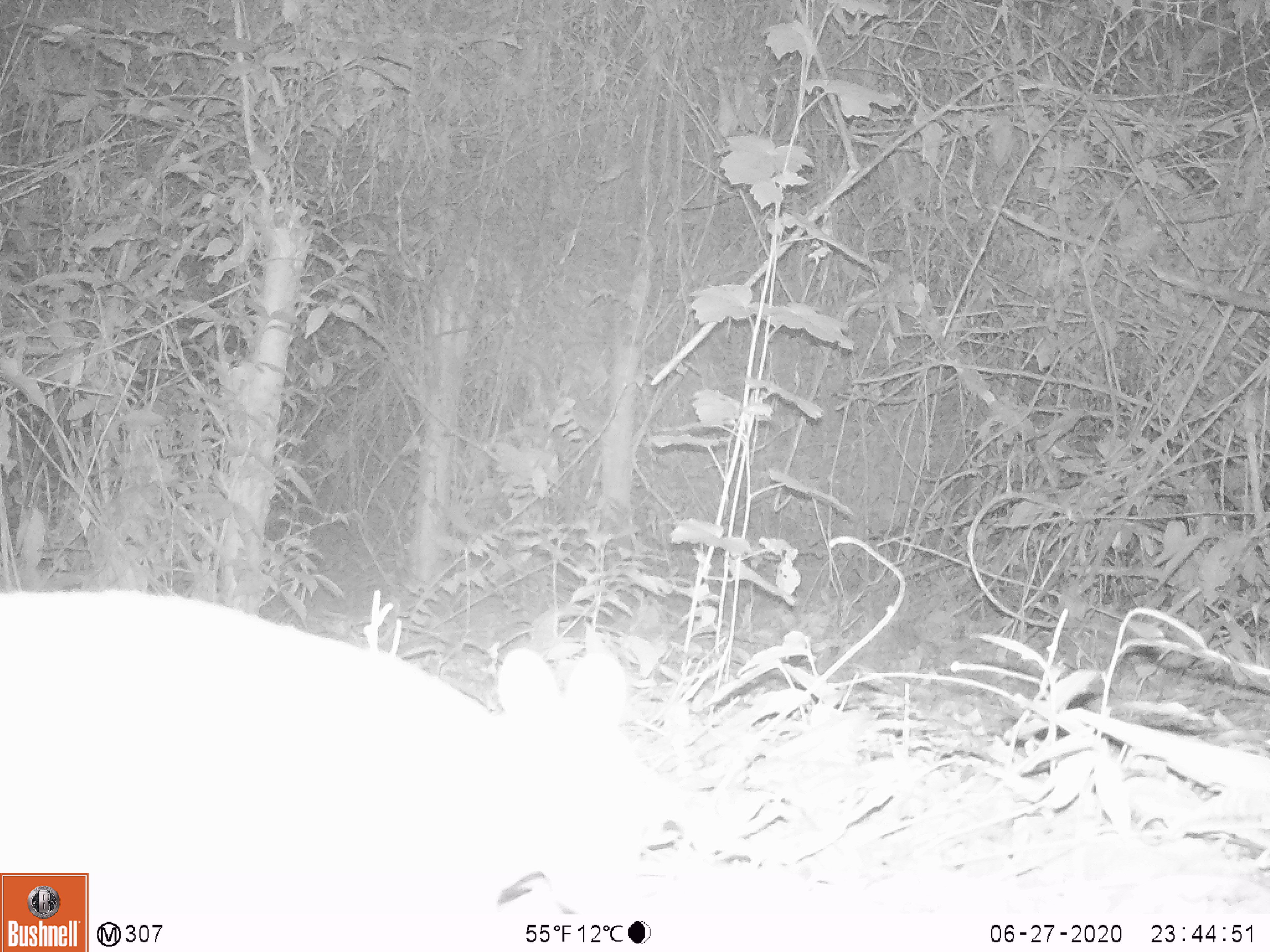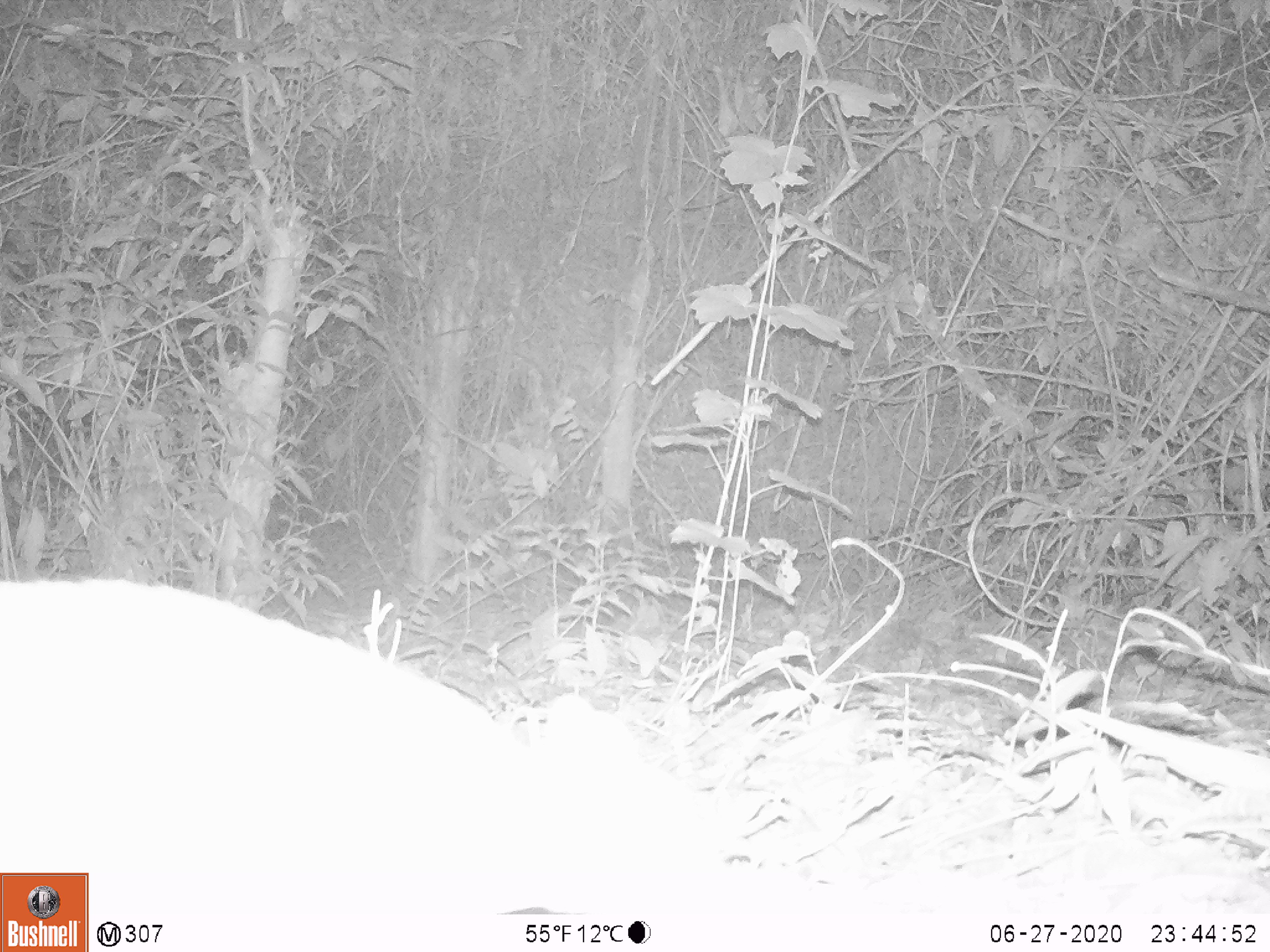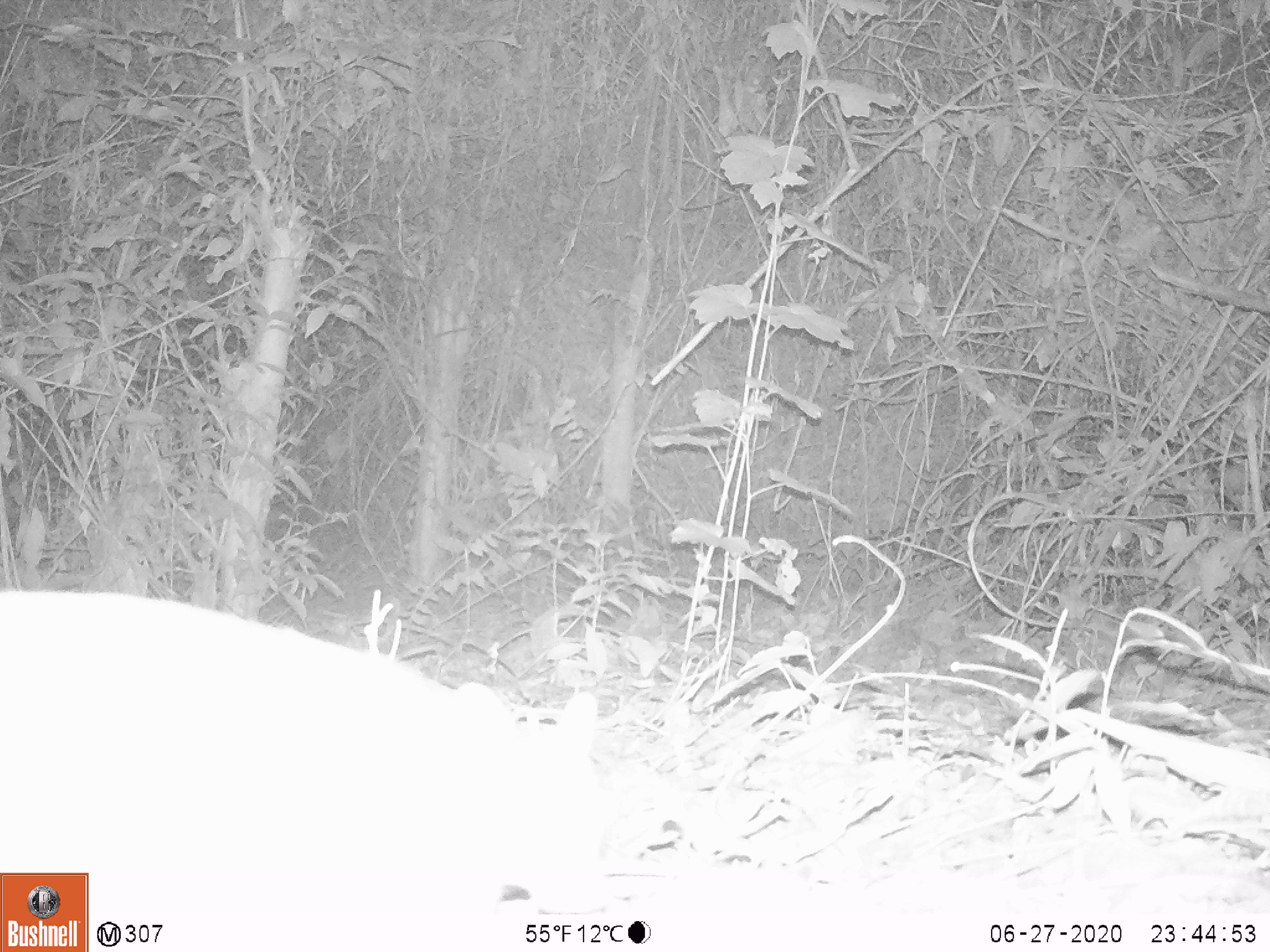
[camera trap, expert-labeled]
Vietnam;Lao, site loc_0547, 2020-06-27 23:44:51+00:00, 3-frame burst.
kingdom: Animalia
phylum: Chordata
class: Mammalia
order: Artiodactyla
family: Tragulidae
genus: Moschiola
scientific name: Moschiola meminna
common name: chevrotain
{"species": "chevrotain (Moschiola meminna)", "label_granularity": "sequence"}